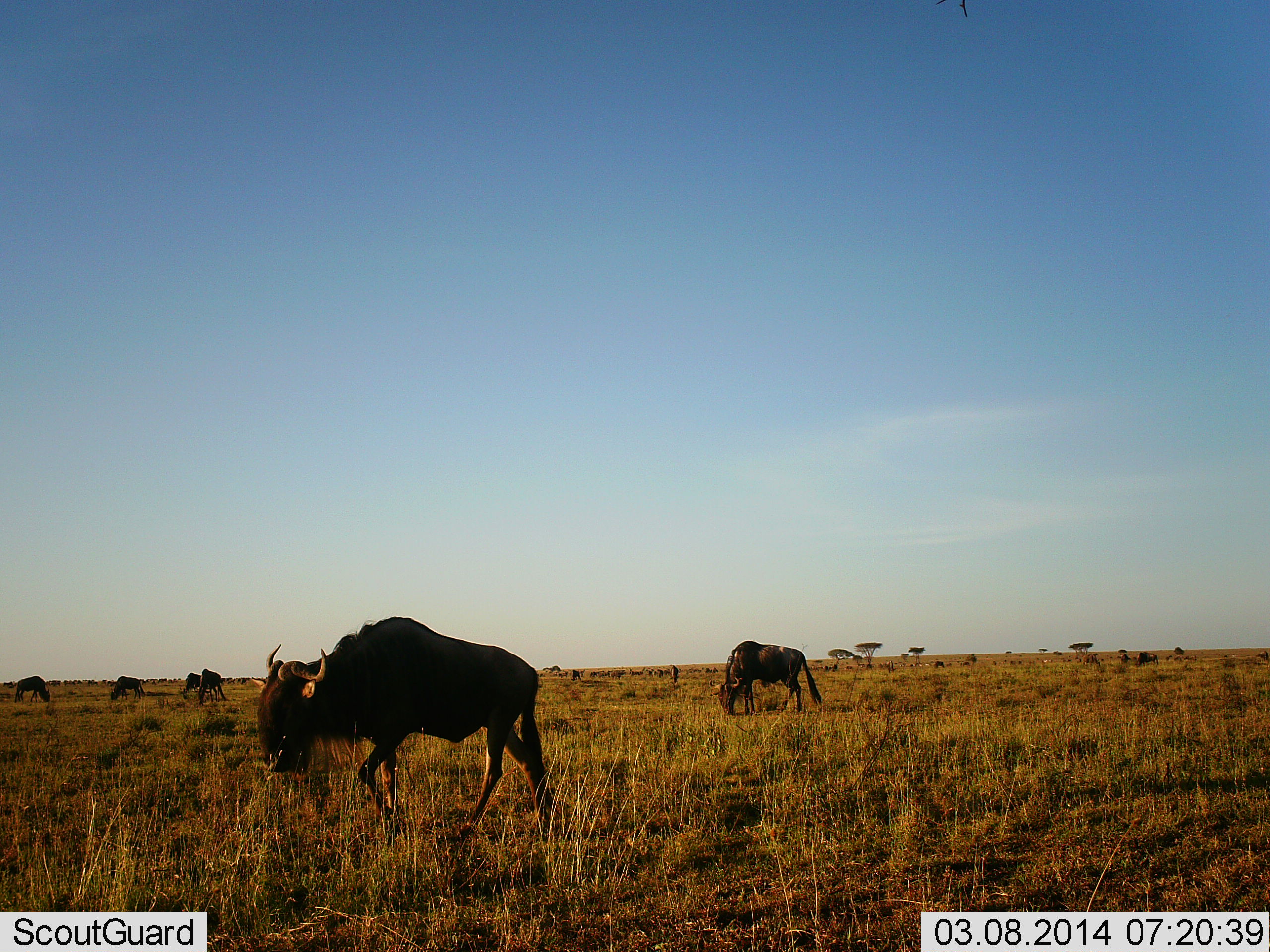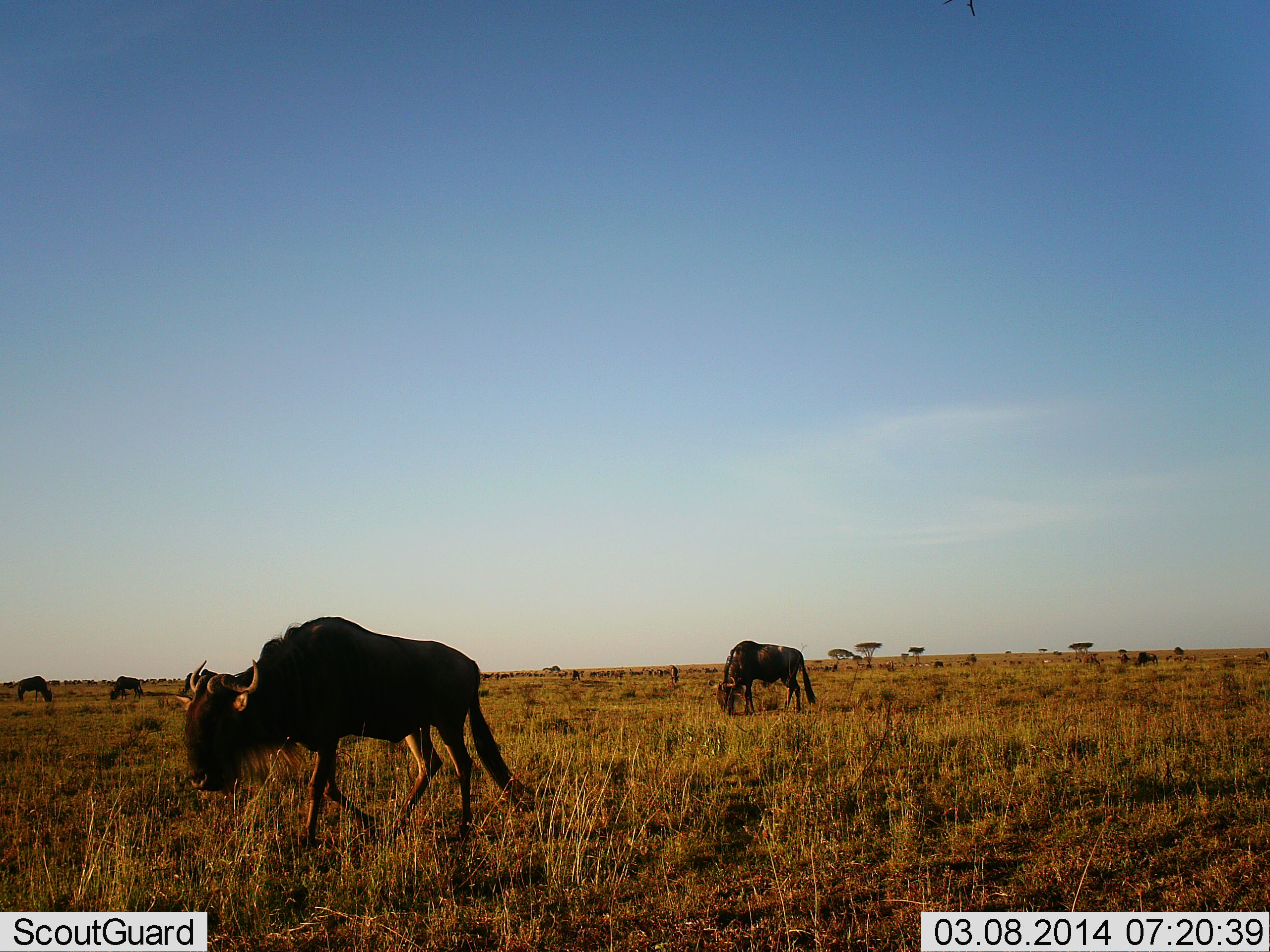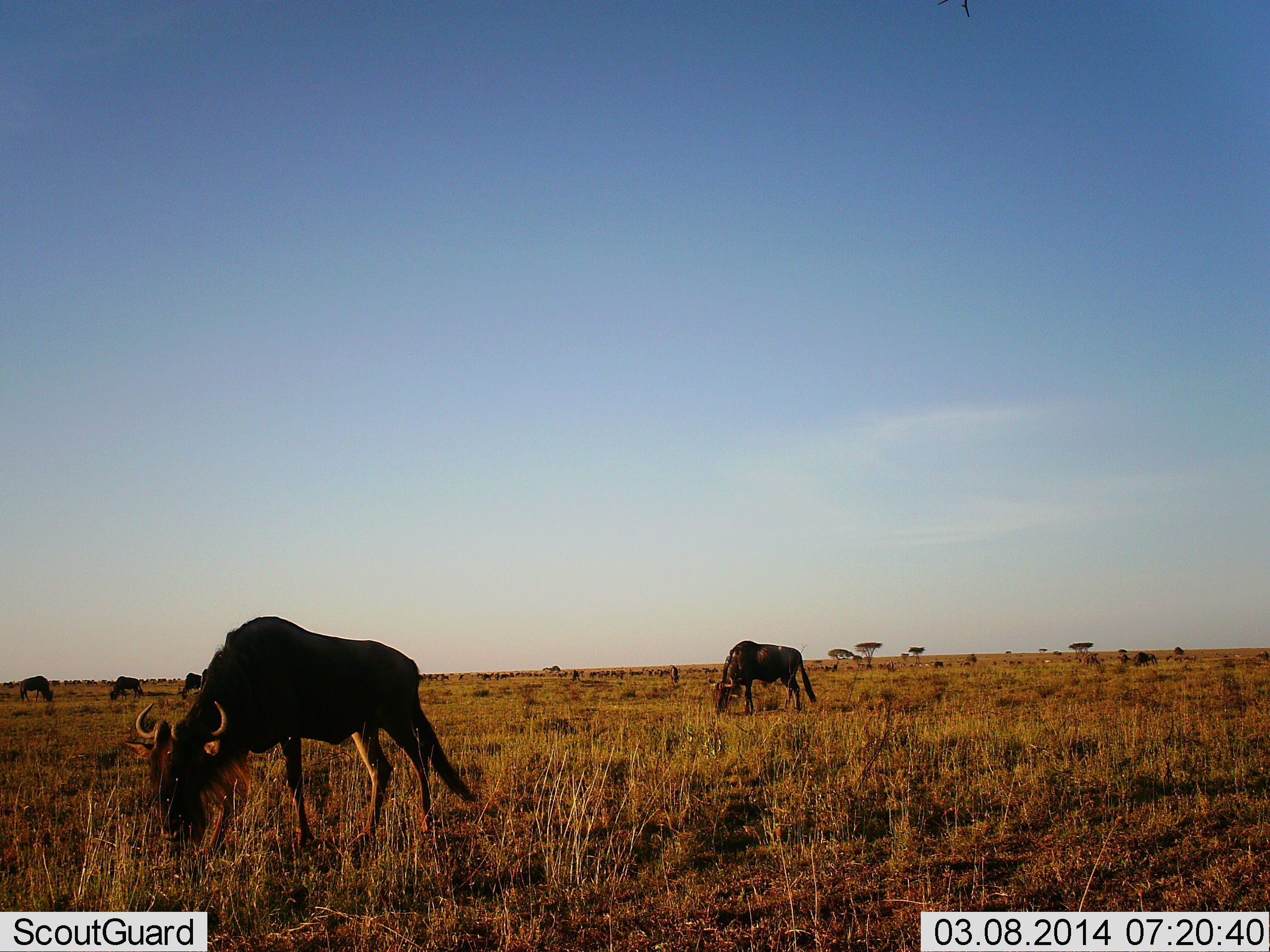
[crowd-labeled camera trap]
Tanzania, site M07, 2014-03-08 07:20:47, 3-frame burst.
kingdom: Animalia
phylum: Chordata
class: Mammalia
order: Artiodactyla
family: Bovidae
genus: Connochaetes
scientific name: Connochaetes taurinus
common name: blue wildebeest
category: wildebeest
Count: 5.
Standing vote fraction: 10%.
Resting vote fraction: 0%.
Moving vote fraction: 70%.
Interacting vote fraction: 0%.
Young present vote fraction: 0%.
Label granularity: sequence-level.